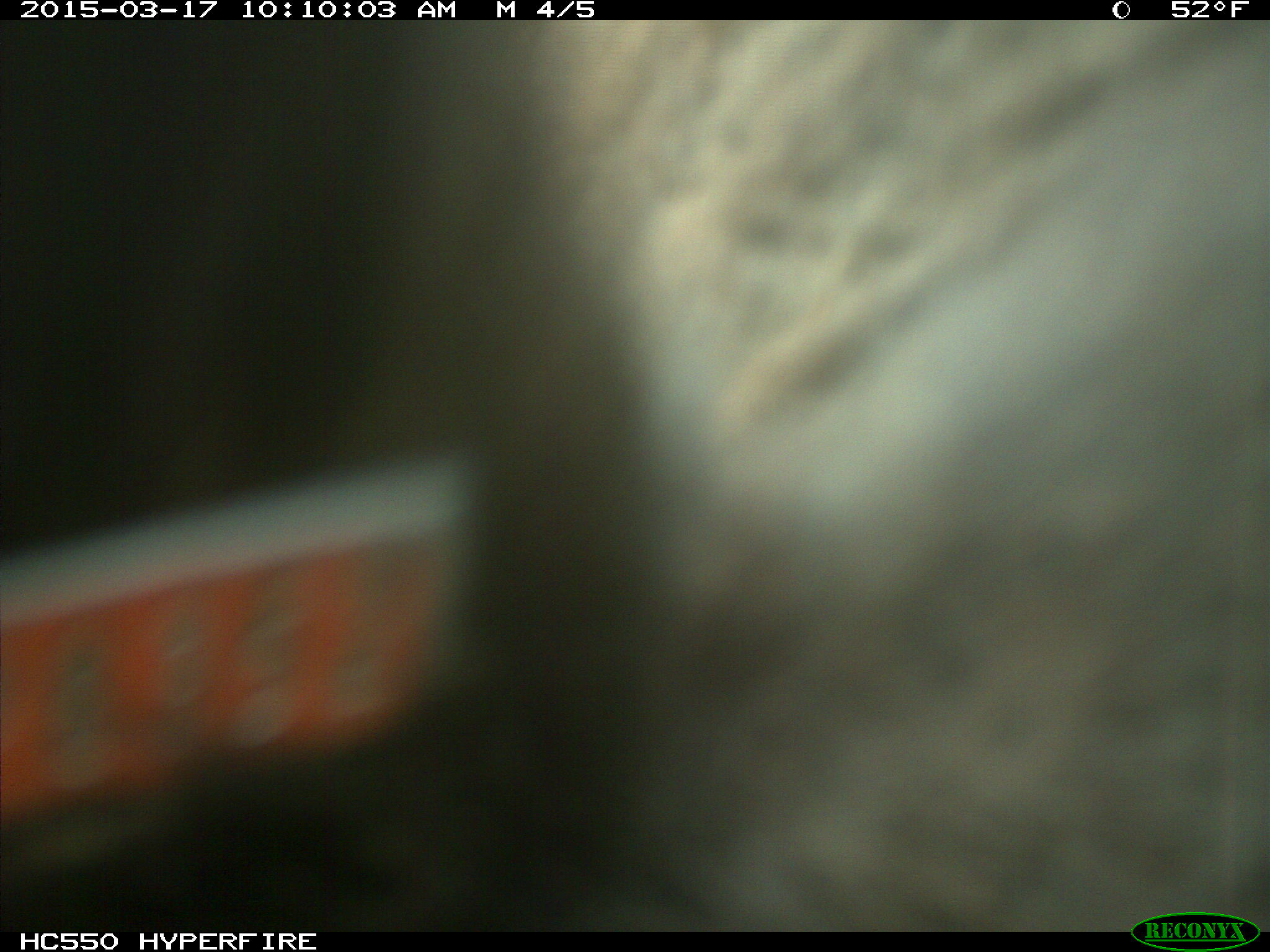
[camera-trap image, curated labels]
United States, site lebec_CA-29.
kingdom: Animalia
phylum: Chordata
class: Mammalia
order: Artiodactyla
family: Bovidae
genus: Bos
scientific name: Bos taurus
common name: domestic cow